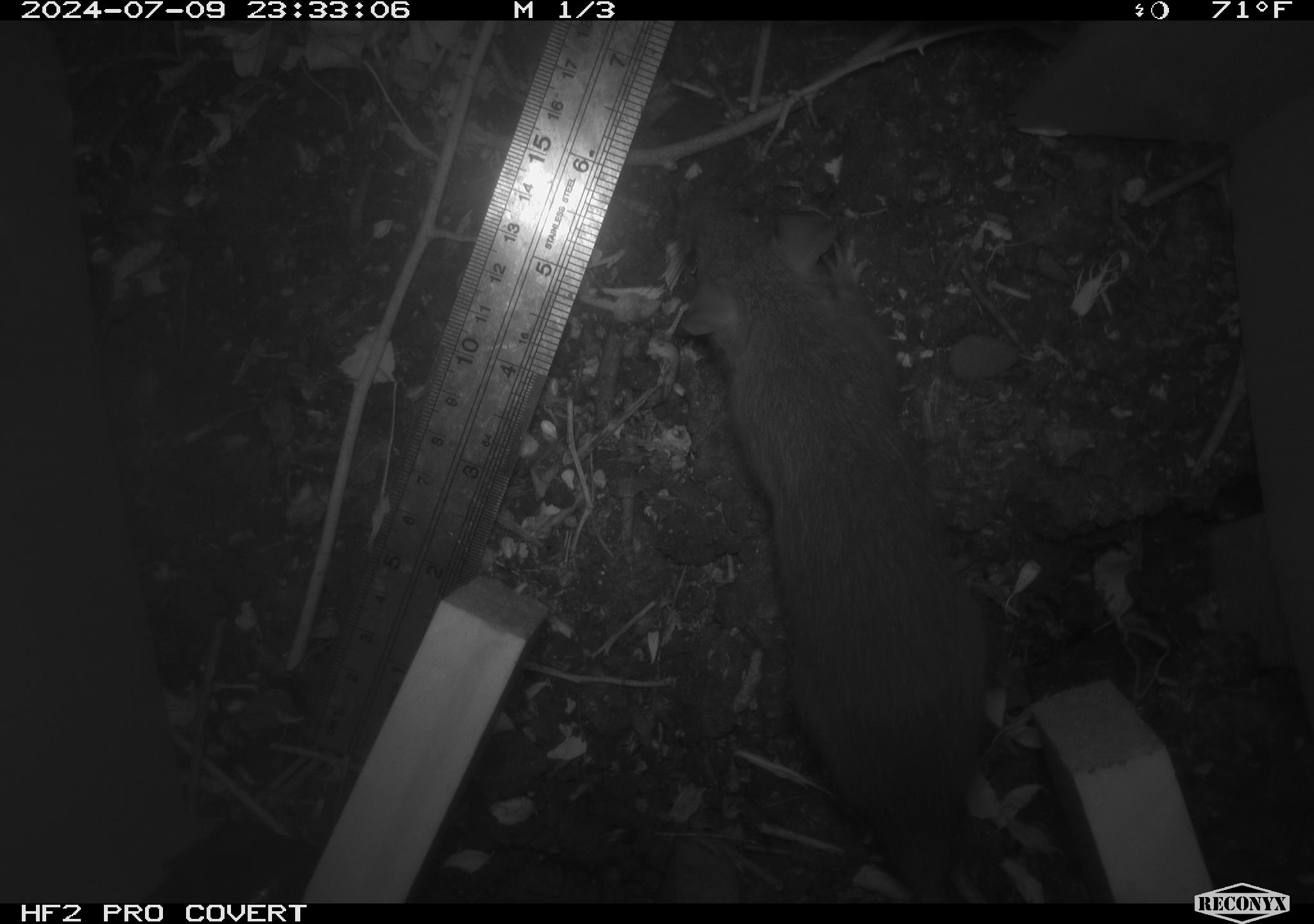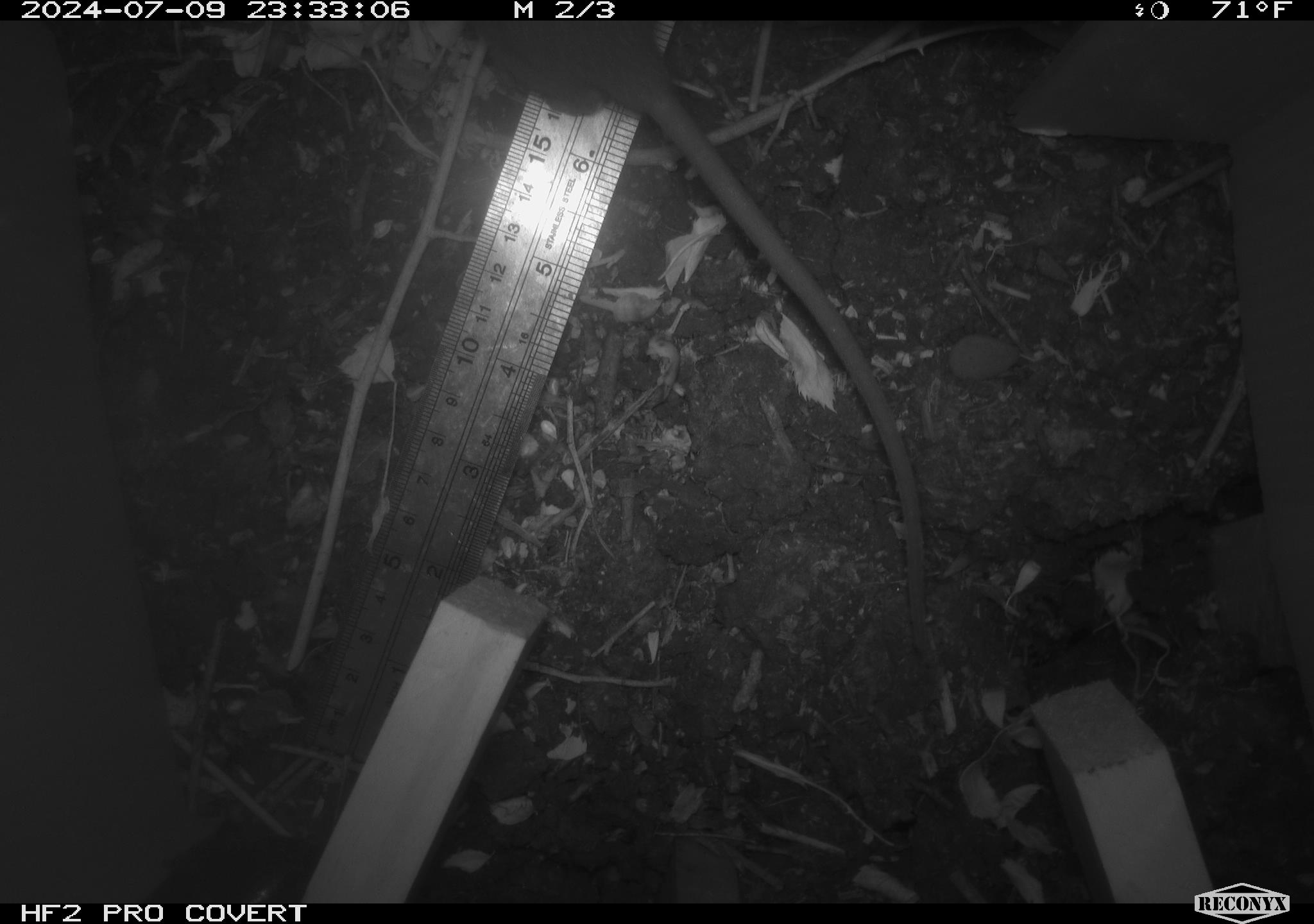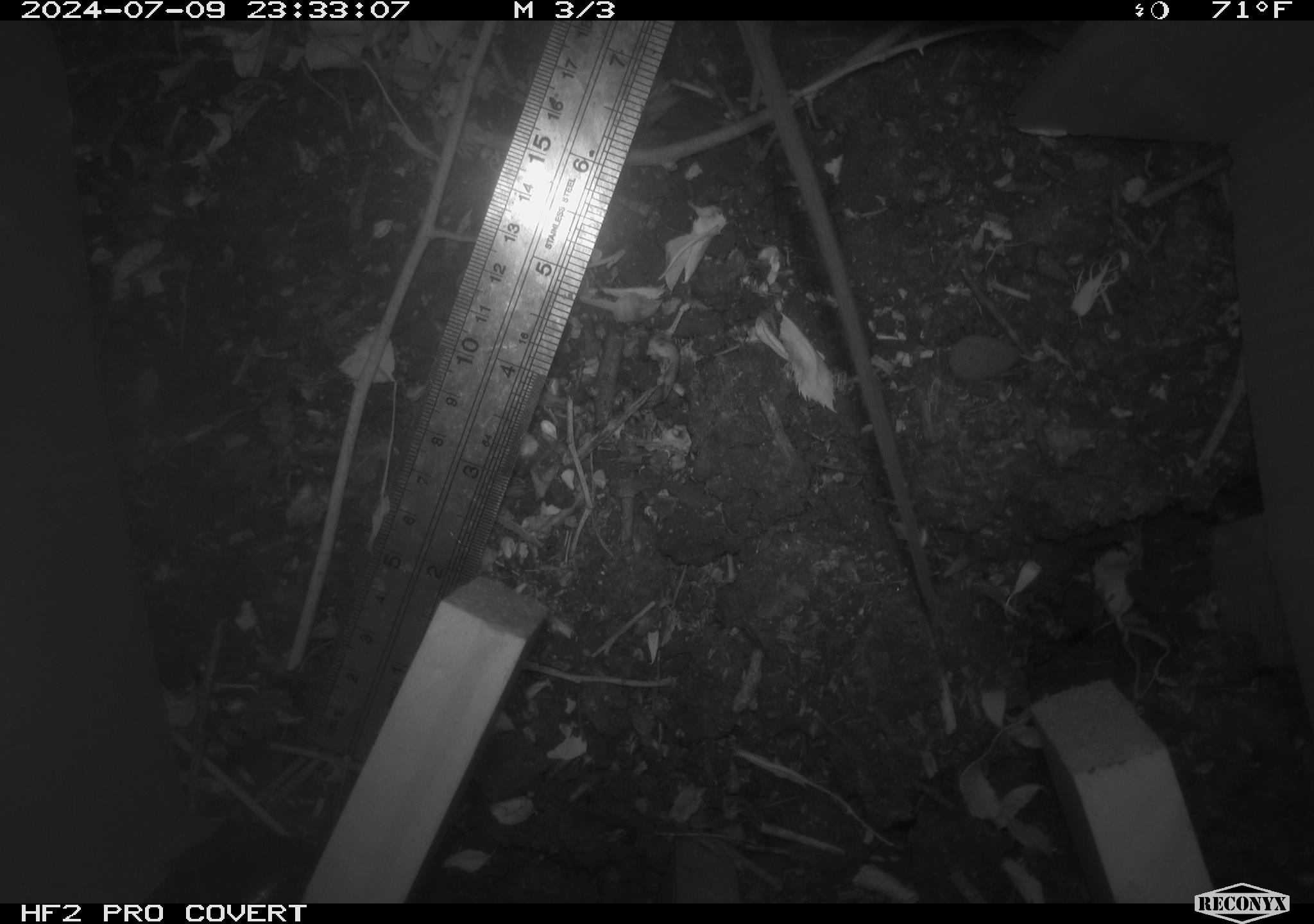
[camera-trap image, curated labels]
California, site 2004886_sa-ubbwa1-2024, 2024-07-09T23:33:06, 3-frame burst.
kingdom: Animalia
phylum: Chordata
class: Mammalia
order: Rodentia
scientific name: Rodentia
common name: mouse species